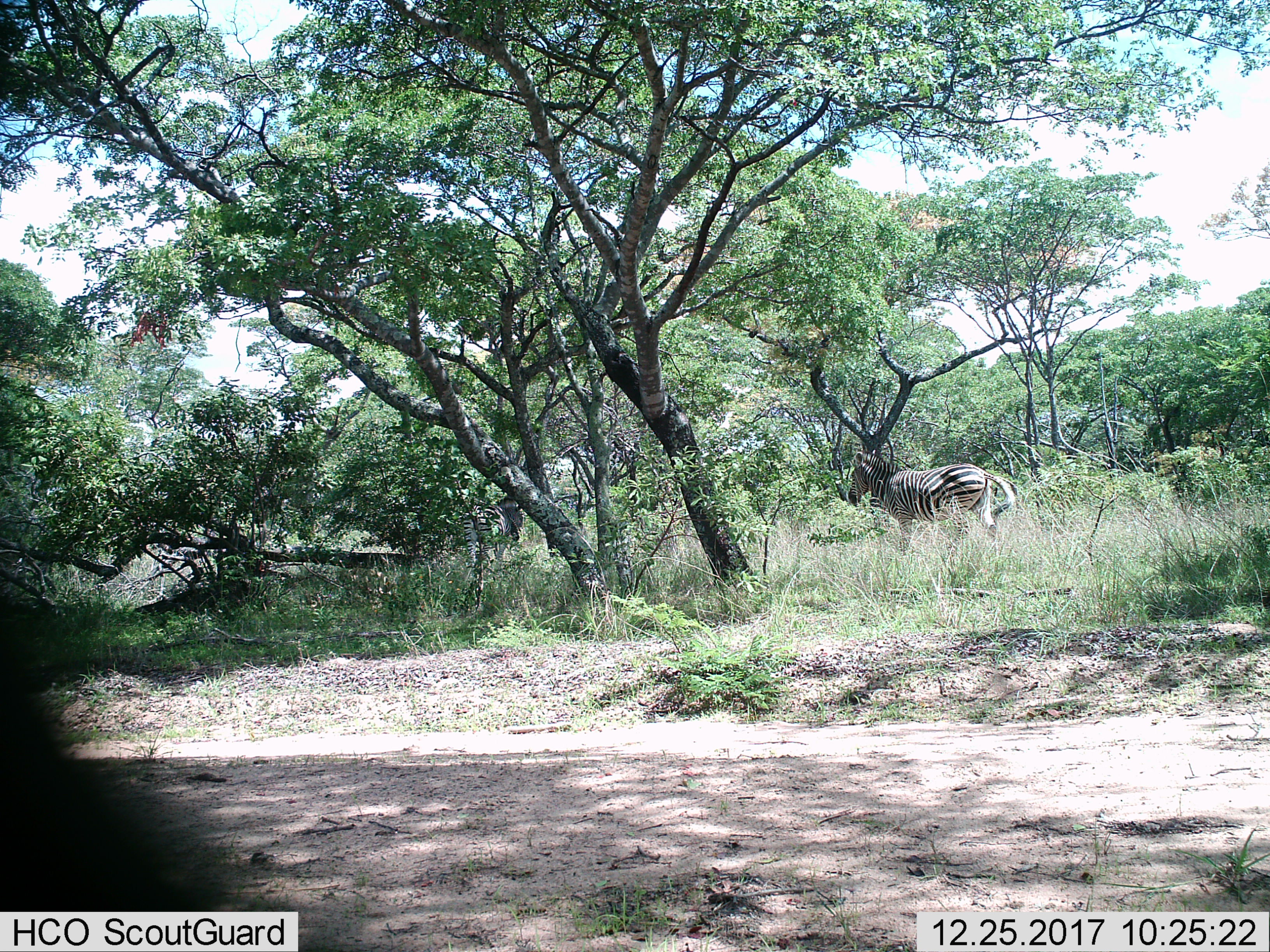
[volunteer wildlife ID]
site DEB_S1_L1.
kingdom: Animalia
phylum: Chordata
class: Mammalia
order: Perissodactyla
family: Equidae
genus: Equus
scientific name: Equus quagga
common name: plains zebra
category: zebraplains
Zebraplains (plains zebra) (Equus quagga), count 2. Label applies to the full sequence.